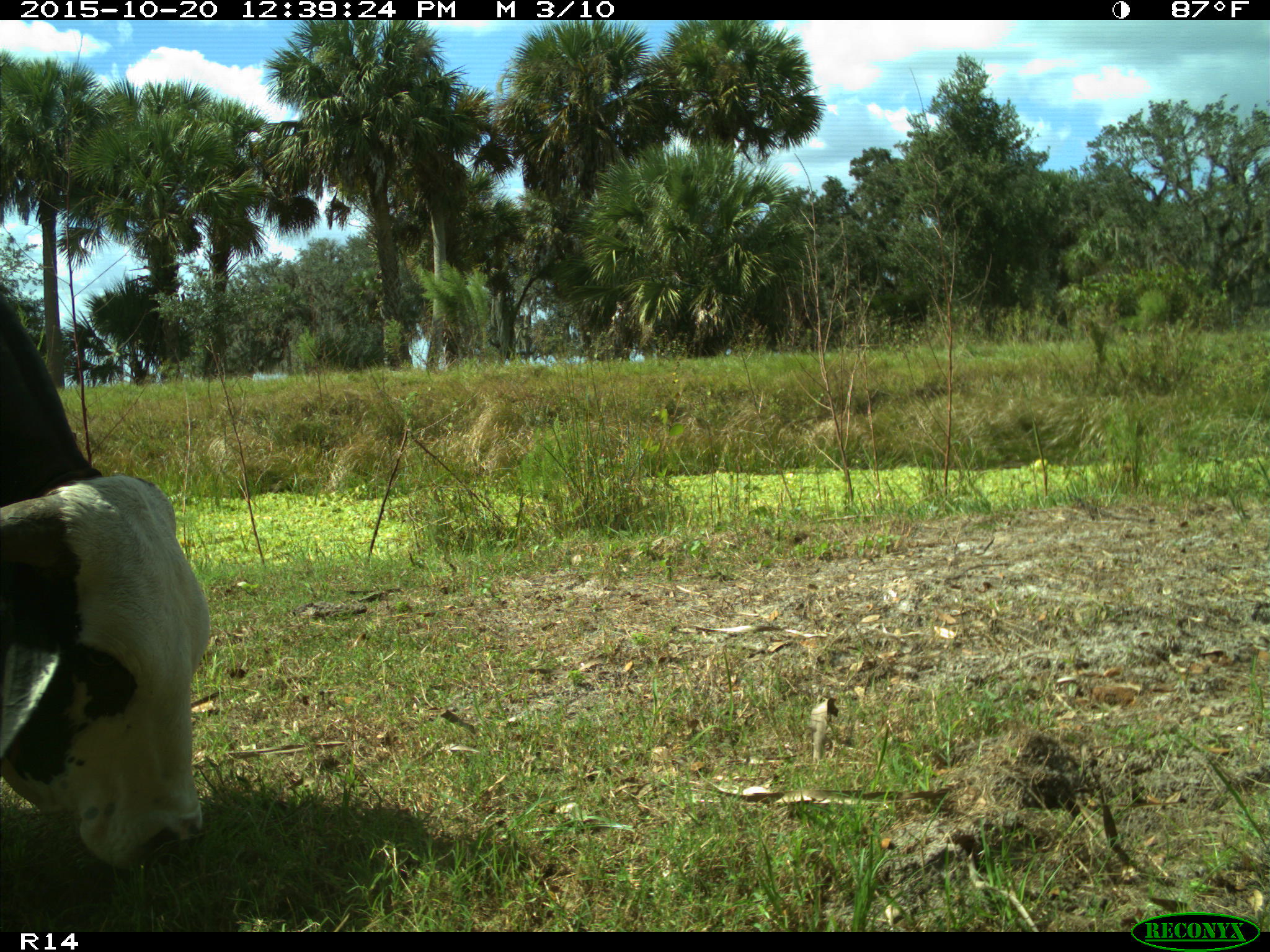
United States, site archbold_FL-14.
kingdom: Animalia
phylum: Chordata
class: Mammalia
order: Artiodactyla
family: Bovidae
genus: Bos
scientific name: Bos taurus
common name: domestic cow